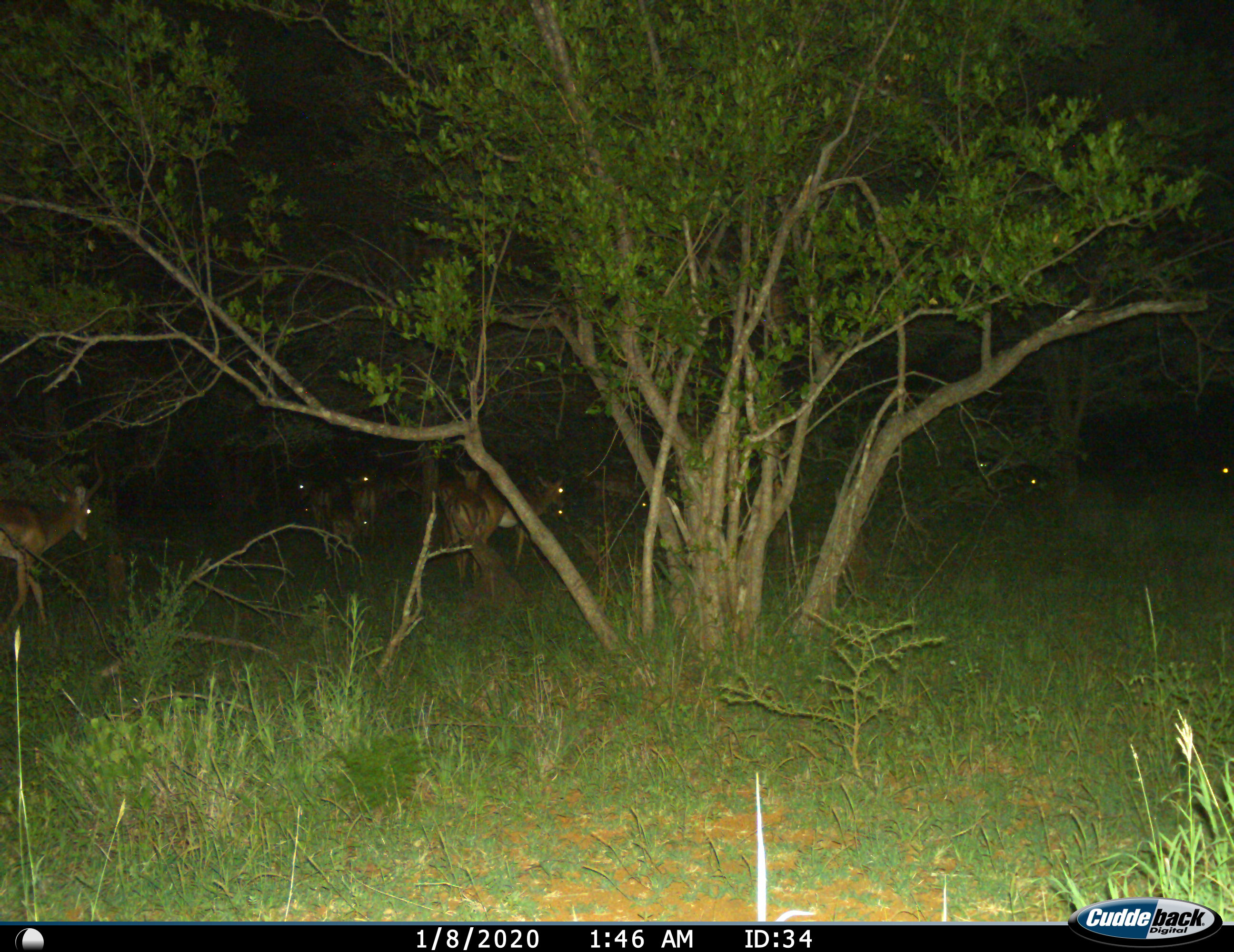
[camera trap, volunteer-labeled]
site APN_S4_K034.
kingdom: Animalia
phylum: Chordata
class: Mammalia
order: Artiodactyla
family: Bovidae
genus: Aepyceros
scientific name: Aepyceros melampus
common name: impala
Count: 11-50.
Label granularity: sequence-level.